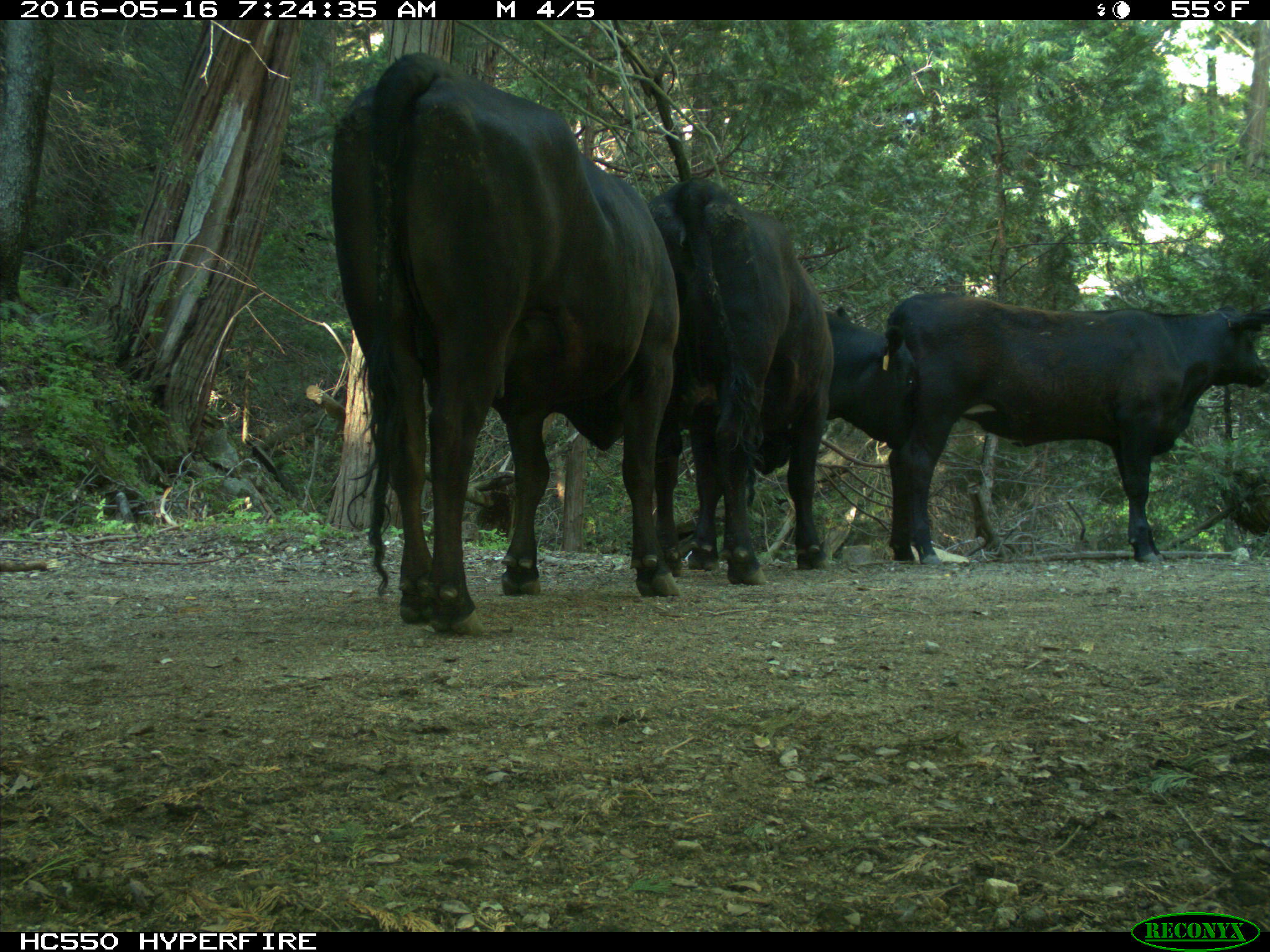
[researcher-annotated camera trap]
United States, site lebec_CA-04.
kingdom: Animalia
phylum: Chordata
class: Mammalia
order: Artiodactyla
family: Bovidae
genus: Bos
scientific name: Bos taurus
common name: domestic cow